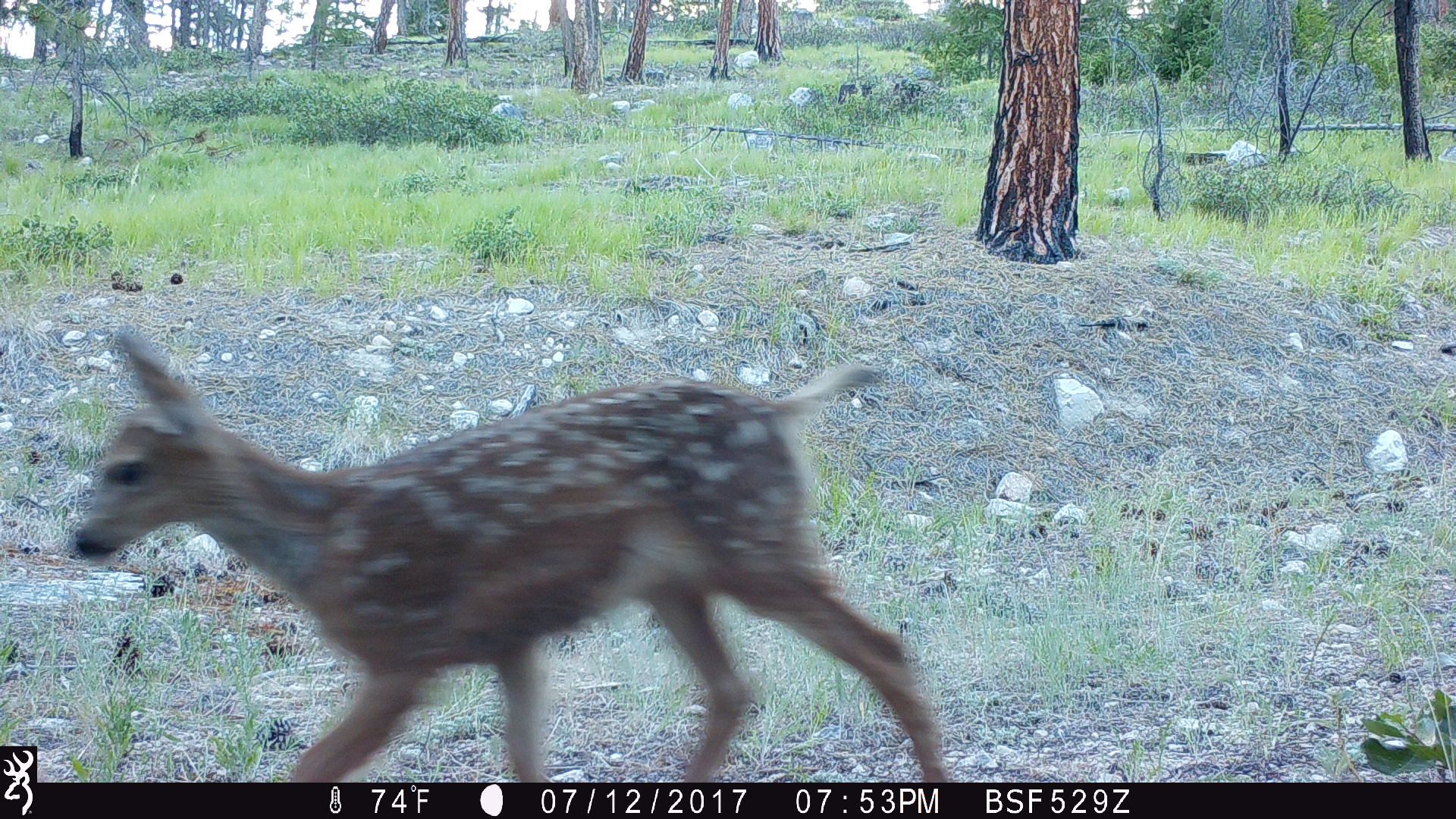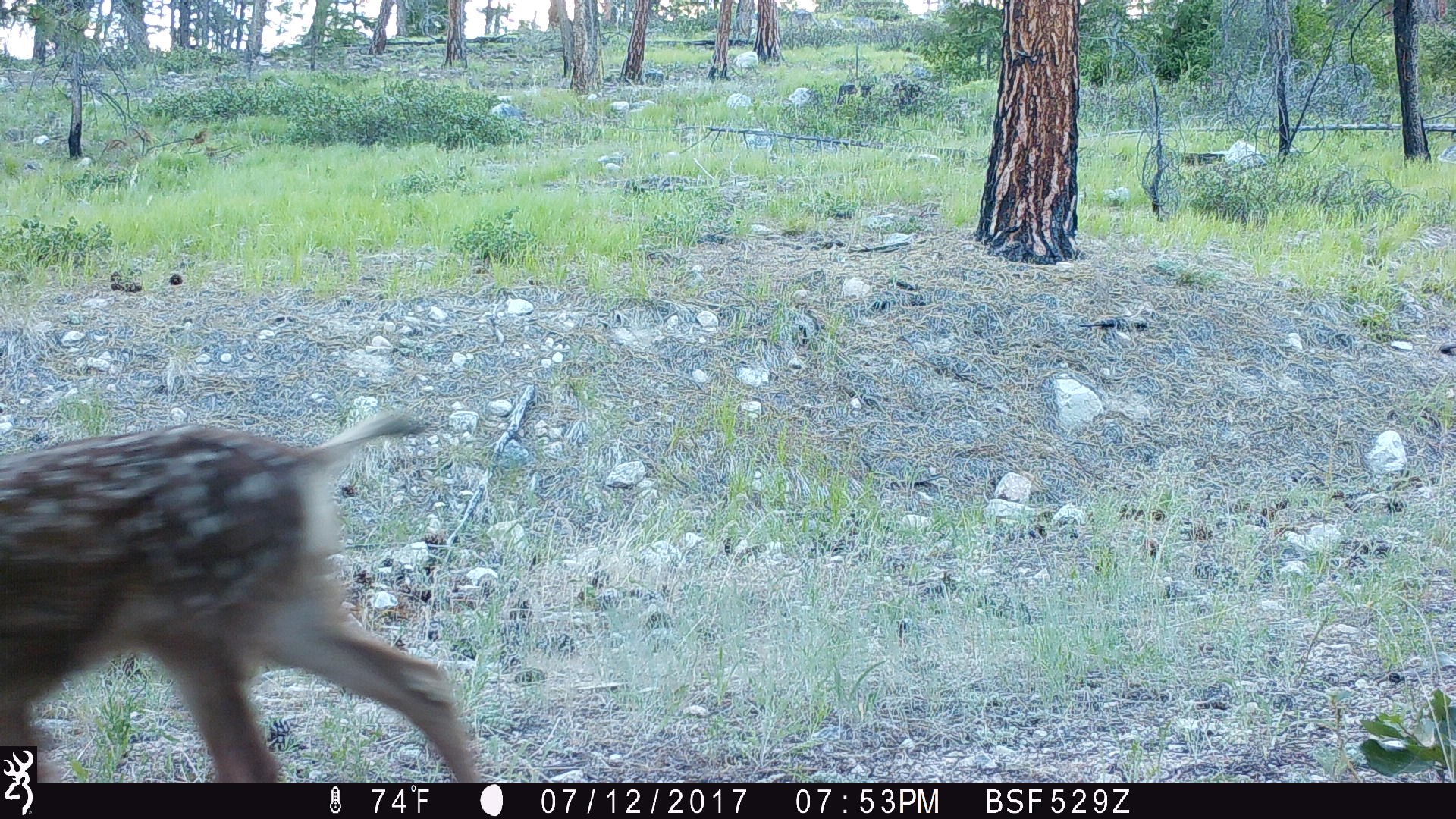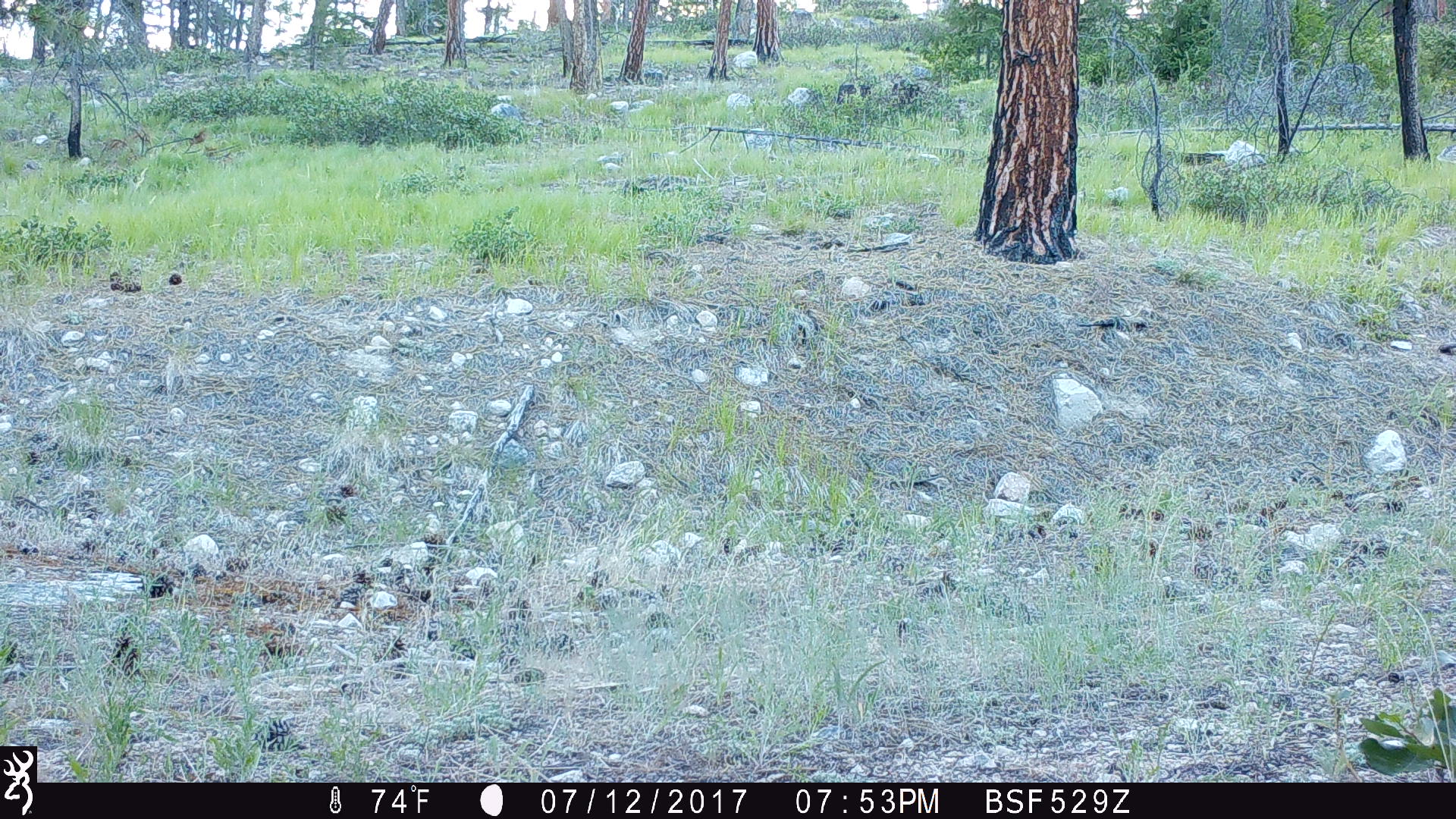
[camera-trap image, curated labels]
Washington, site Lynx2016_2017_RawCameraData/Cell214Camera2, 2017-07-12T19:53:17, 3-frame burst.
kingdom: Animalia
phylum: Chordata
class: Mammalia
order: Artiodactyla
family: Cervidae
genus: Odocoileus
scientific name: Odocoileus hemionus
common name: mule deer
Odocoileus hemionus (mule deer). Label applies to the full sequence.